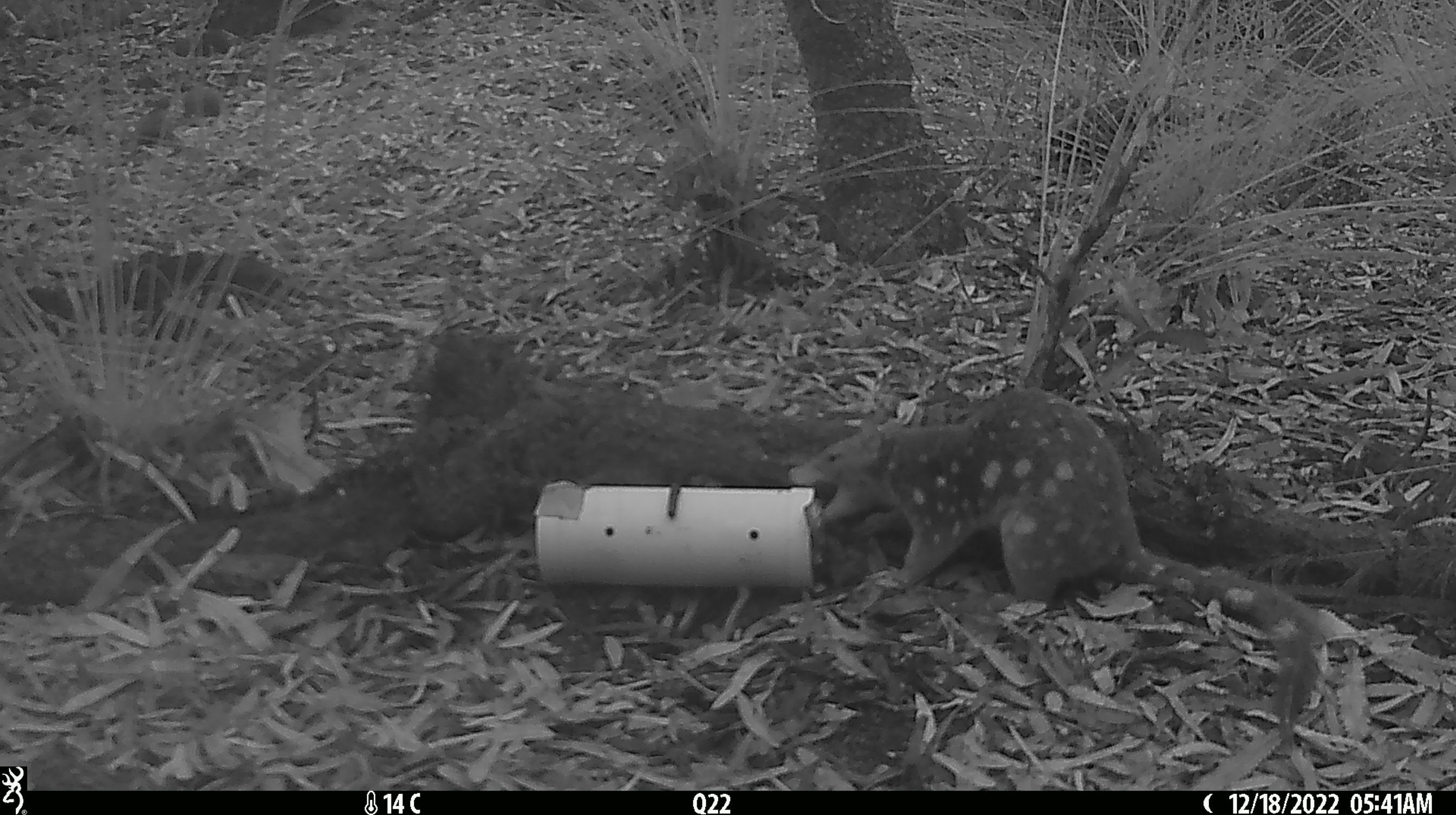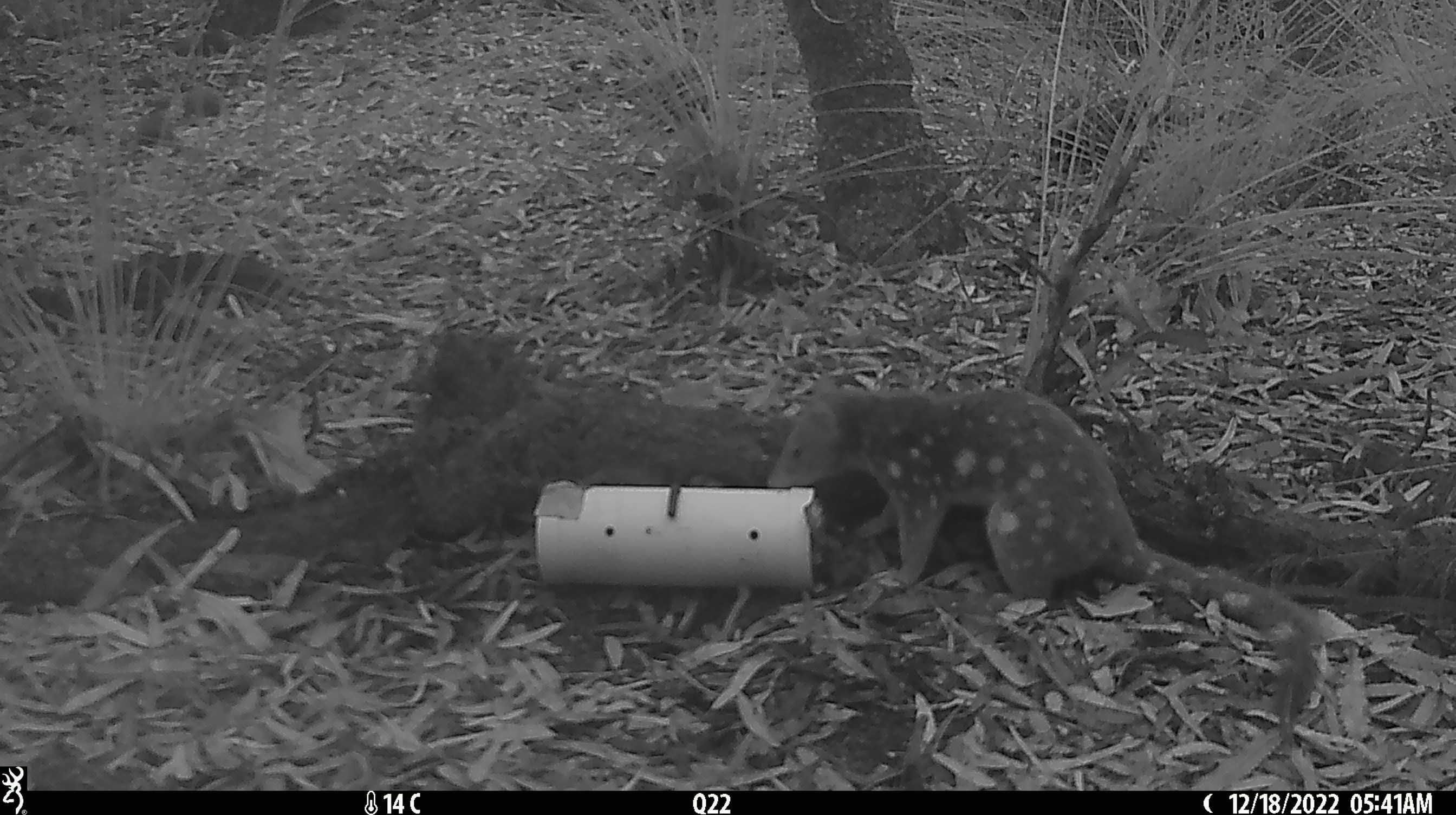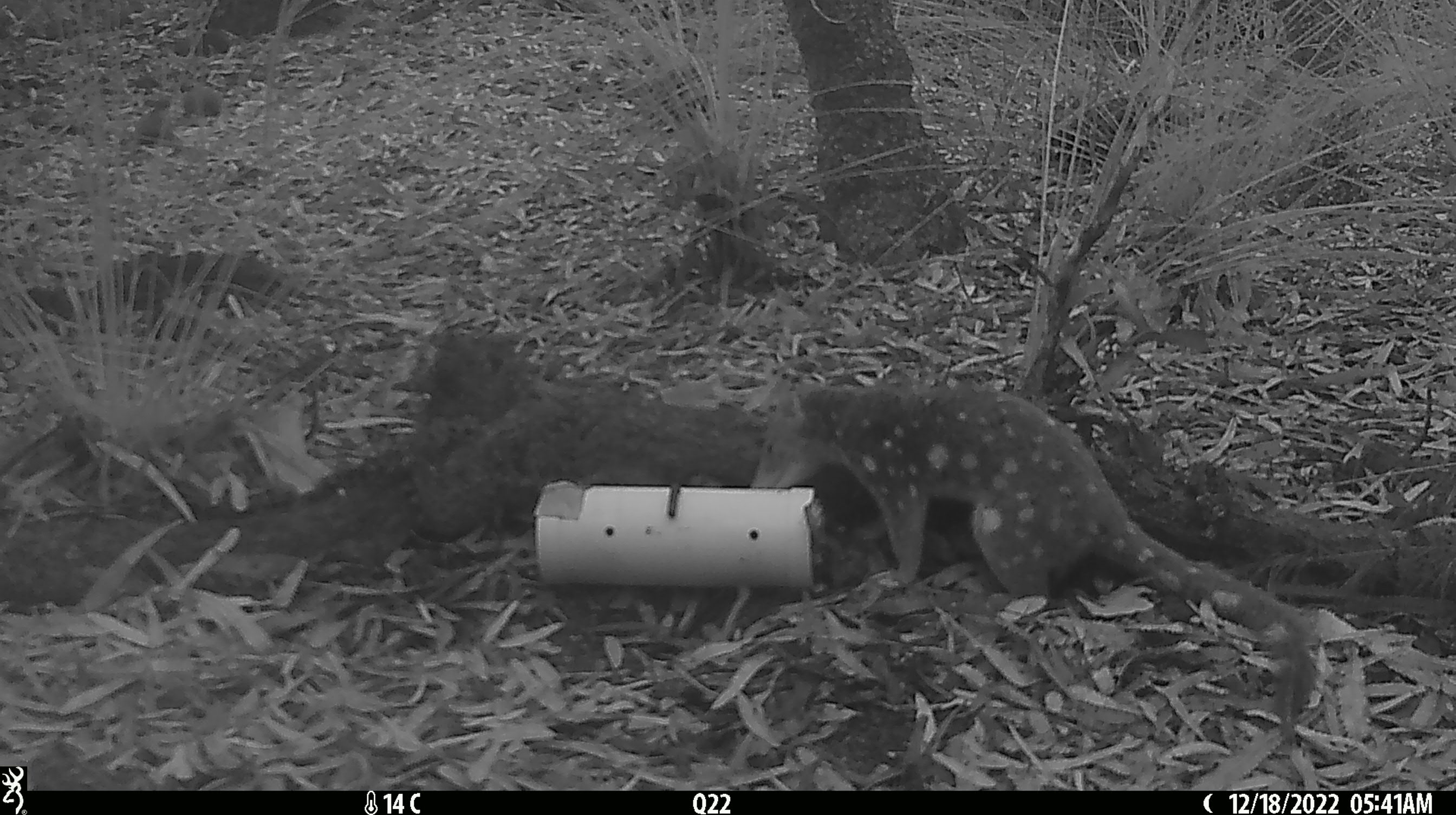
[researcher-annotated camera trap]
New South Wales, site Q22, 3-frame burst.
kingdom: Animalia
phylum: Chordata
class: Mammalia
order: Dasyuromorphia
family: Dasyuridae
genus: Dasyurus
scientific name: Dasyurus maculatus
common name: spotted-tailed quoll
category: quoll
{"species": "quoll (spotted-tailed quoll) (Dasyurus maculatus)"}